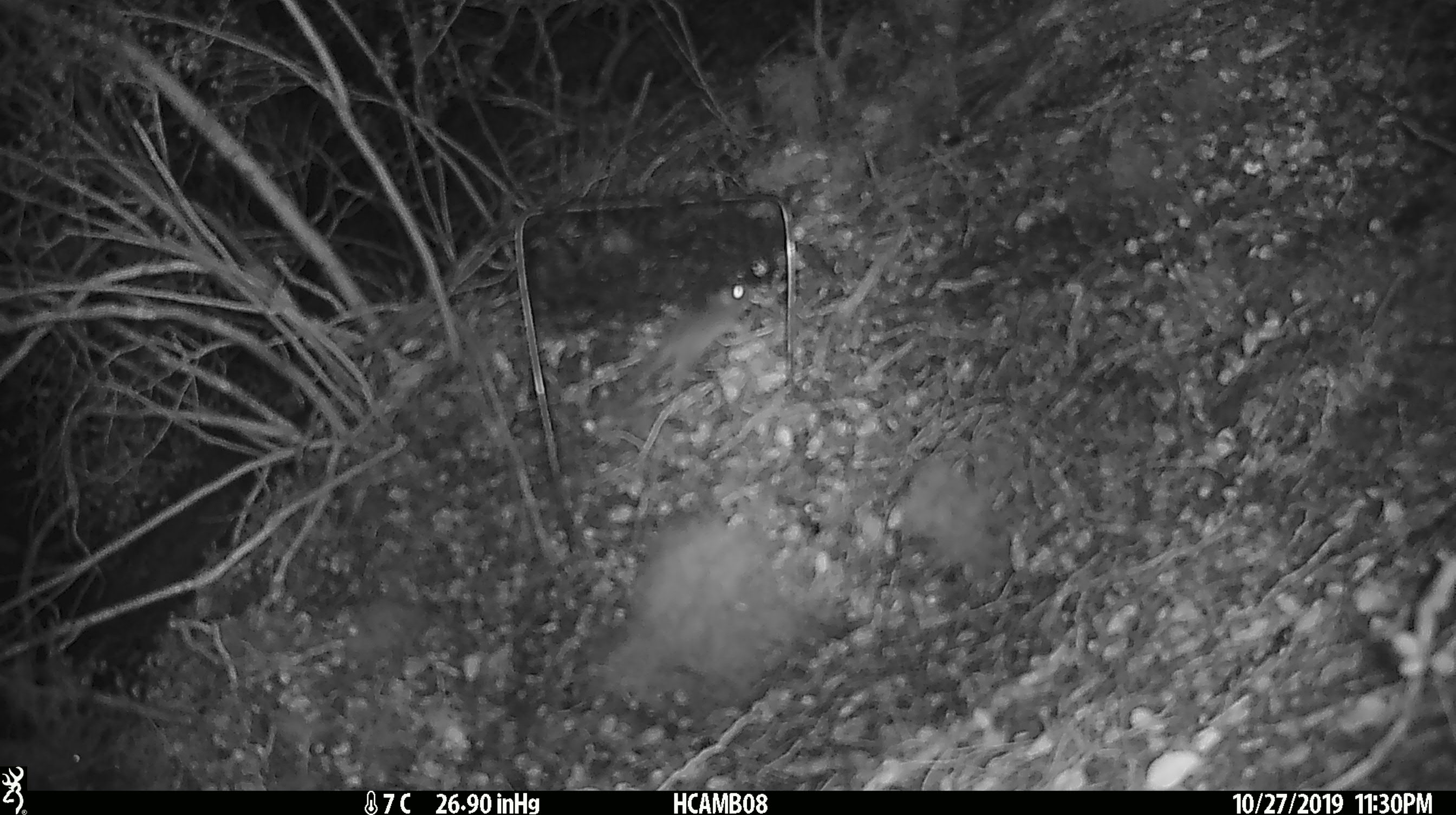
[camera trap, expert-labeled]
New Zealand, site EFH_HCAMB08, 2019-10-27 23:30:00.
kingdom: Animalia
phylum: Chordata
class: Mammalia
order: Rodentia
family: Muridae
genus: Mus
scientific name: Mus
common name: mouse